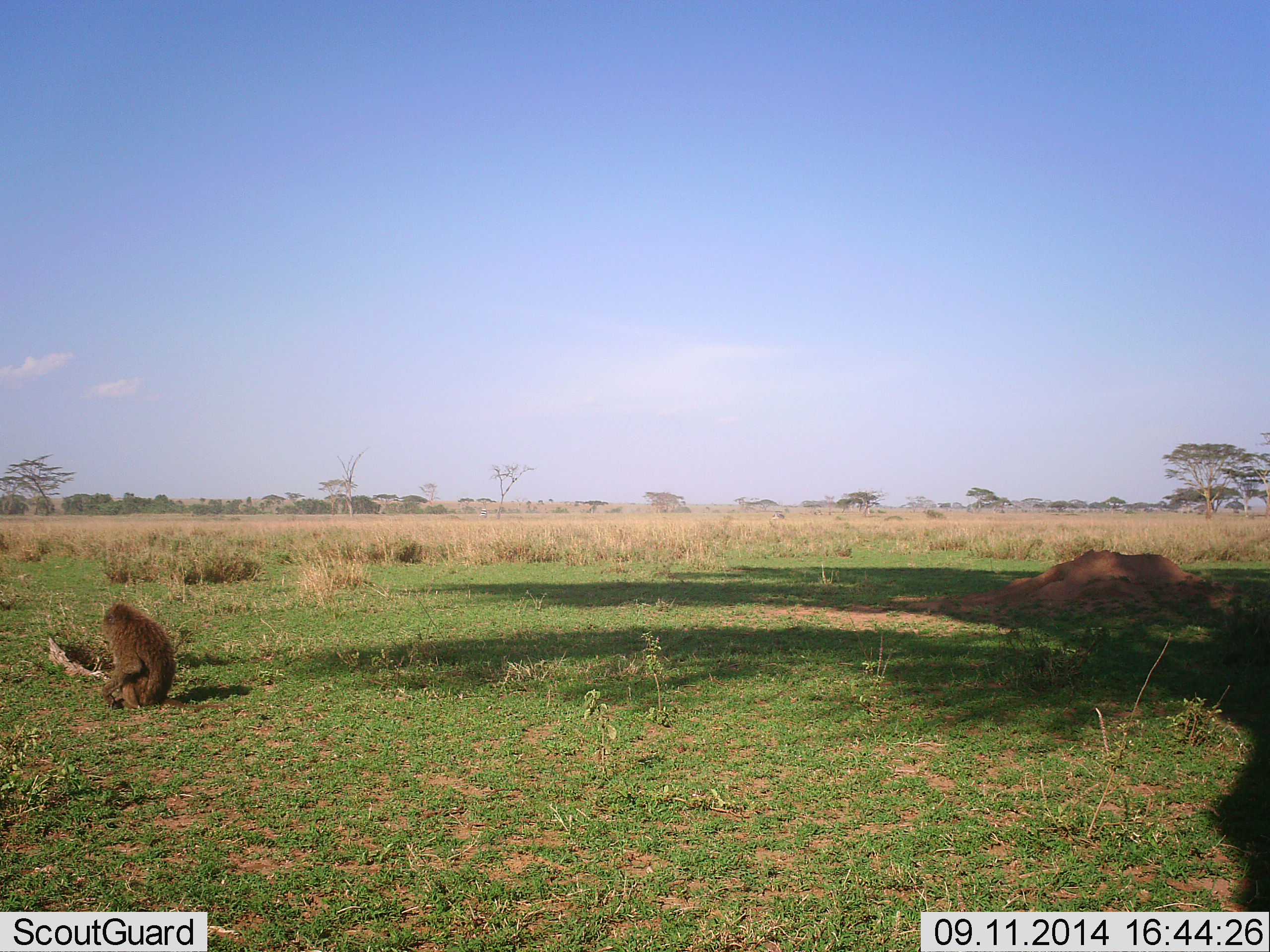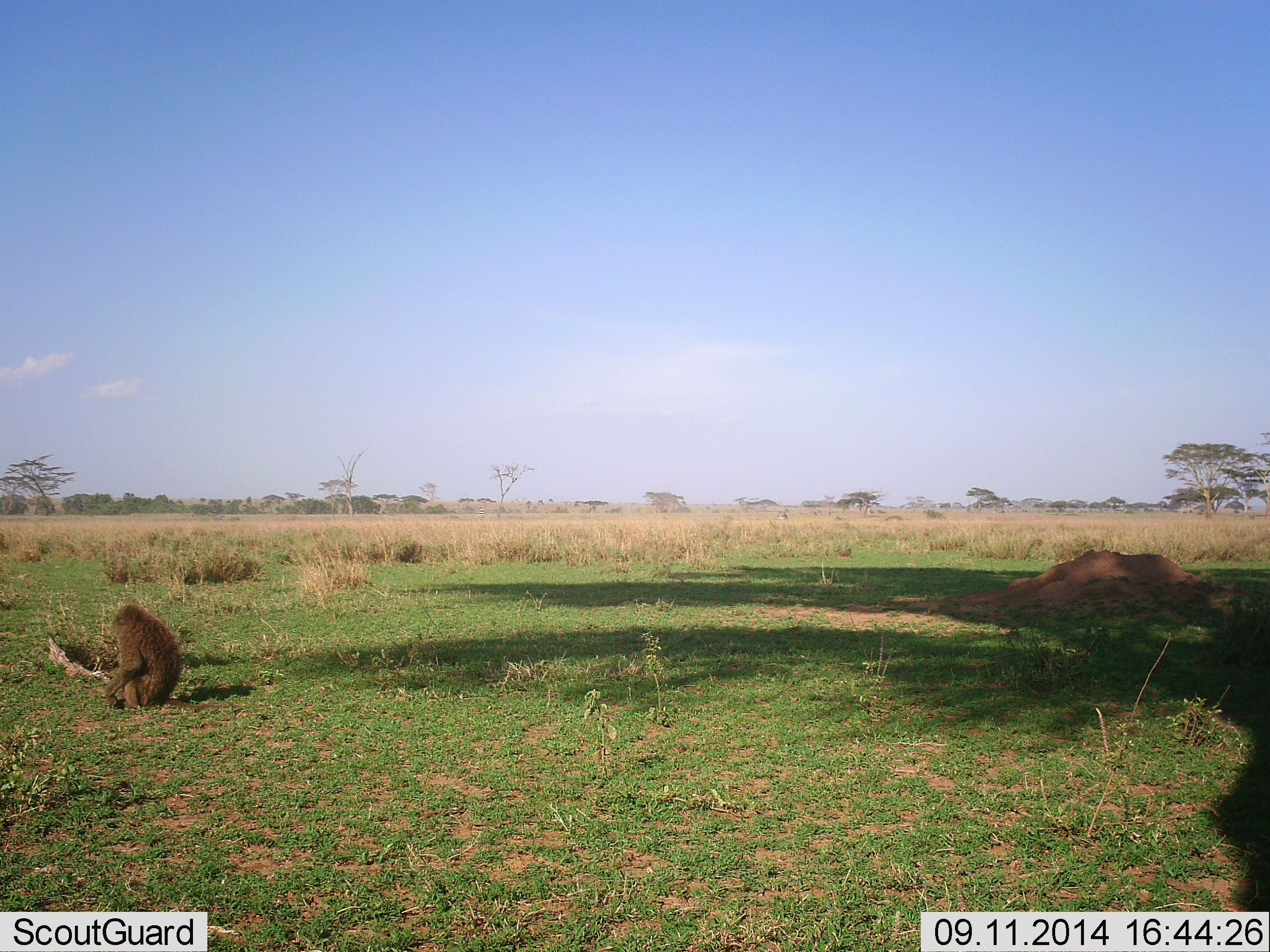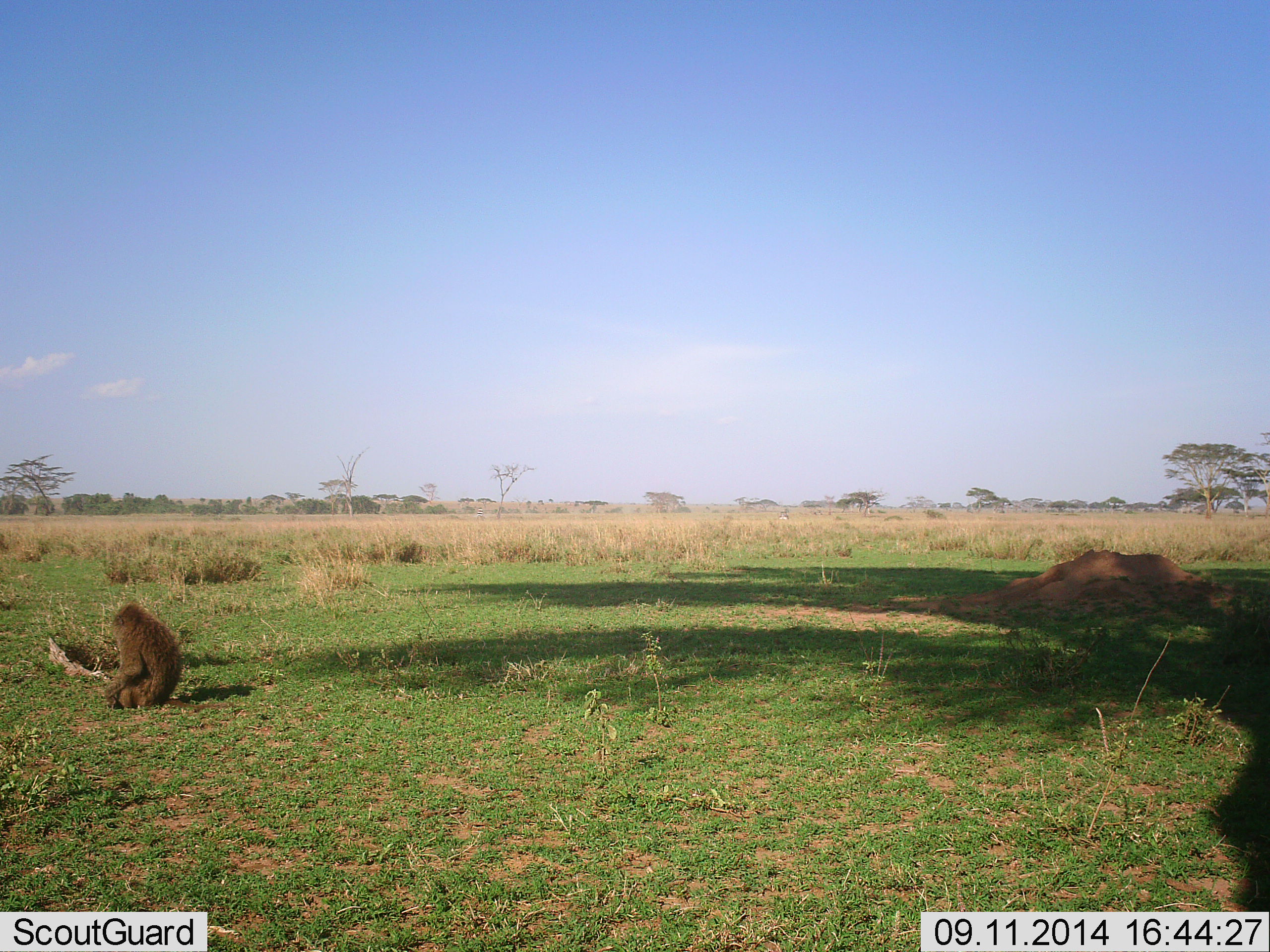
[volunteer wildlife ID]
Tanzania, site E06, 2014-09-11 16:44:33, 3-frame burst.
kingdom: Animalia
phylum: Chordata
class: Mammalia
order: Primates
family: Cercopithecidae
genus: Papio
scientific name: Papio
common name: baboon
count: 1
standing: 0%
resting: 100%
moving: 0%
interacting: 10%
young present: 30%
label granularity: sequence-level